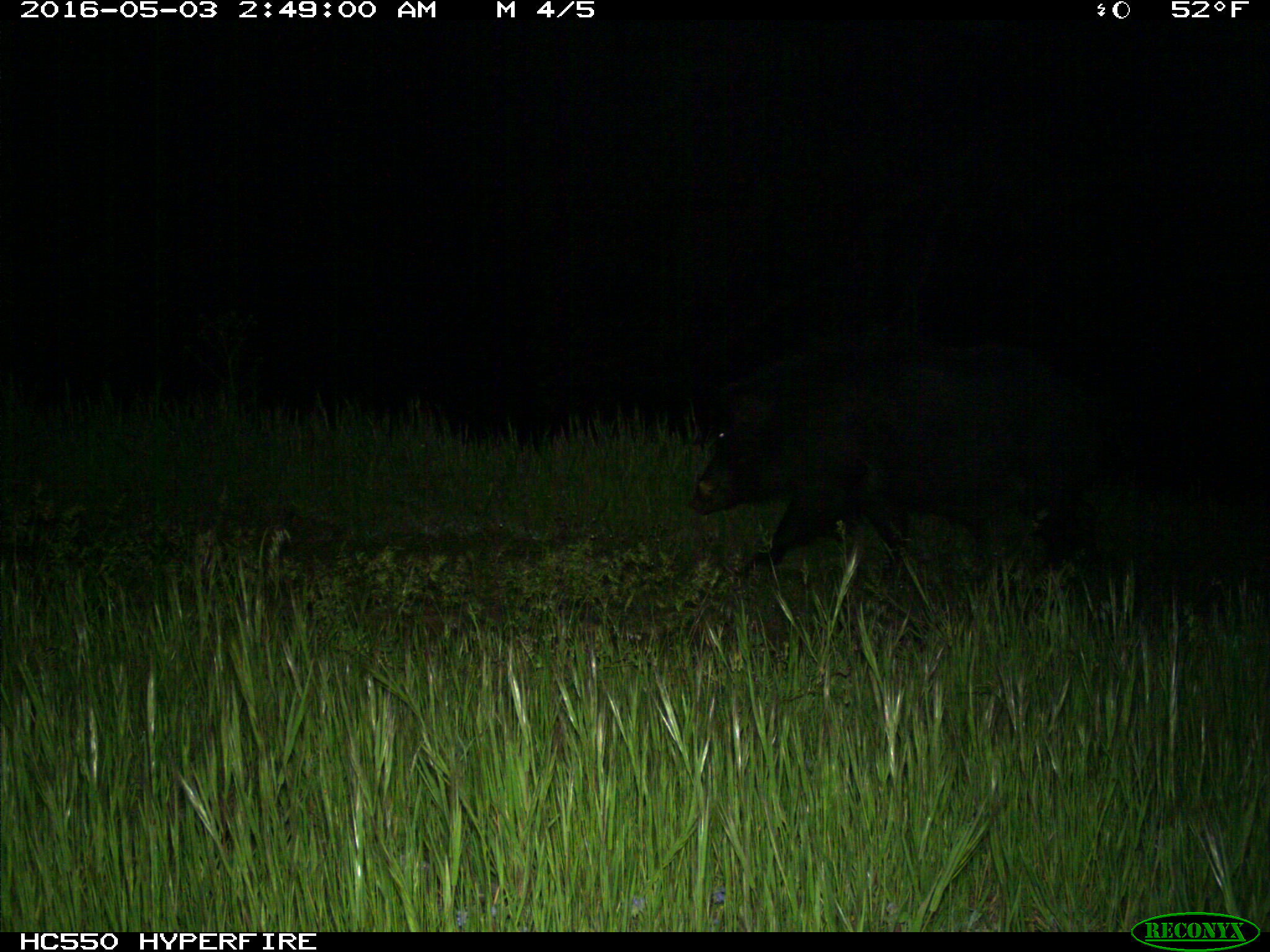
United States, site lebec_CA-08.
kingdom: Animalia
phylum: Chordata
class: Mammalia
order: Artiodactyla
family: Suidae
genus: Sus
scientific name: Sus scrofa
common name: wild boar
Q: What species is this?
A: Sus scrofa (wild boar).